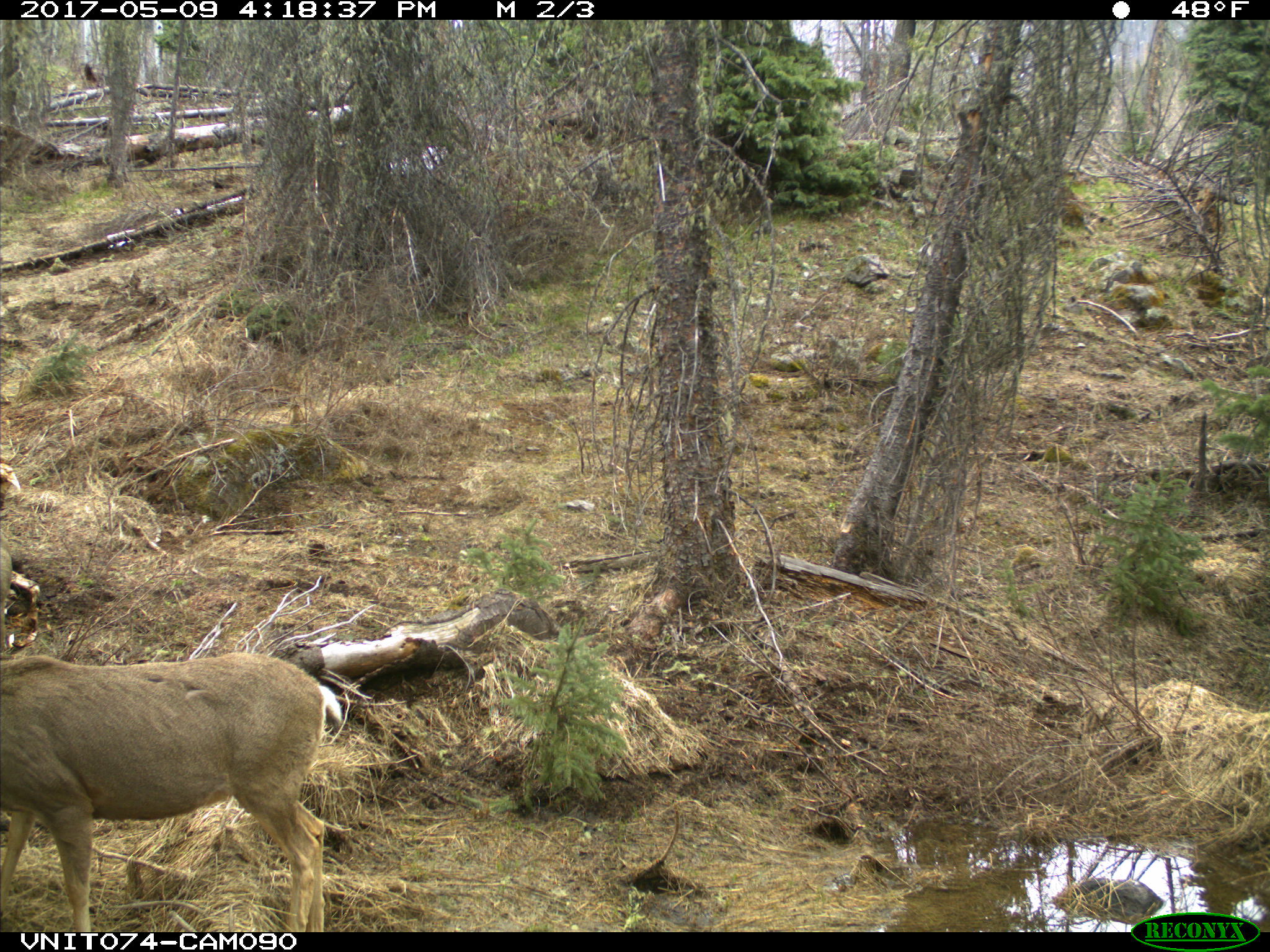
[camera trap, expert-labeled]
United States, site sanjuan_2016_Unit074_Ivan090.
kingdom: Animalia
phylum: Chordata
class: Mammalia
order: Artiodactyla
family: Cervidae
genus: Odocoileus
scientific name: Odocoileus hemionus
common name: mule deer